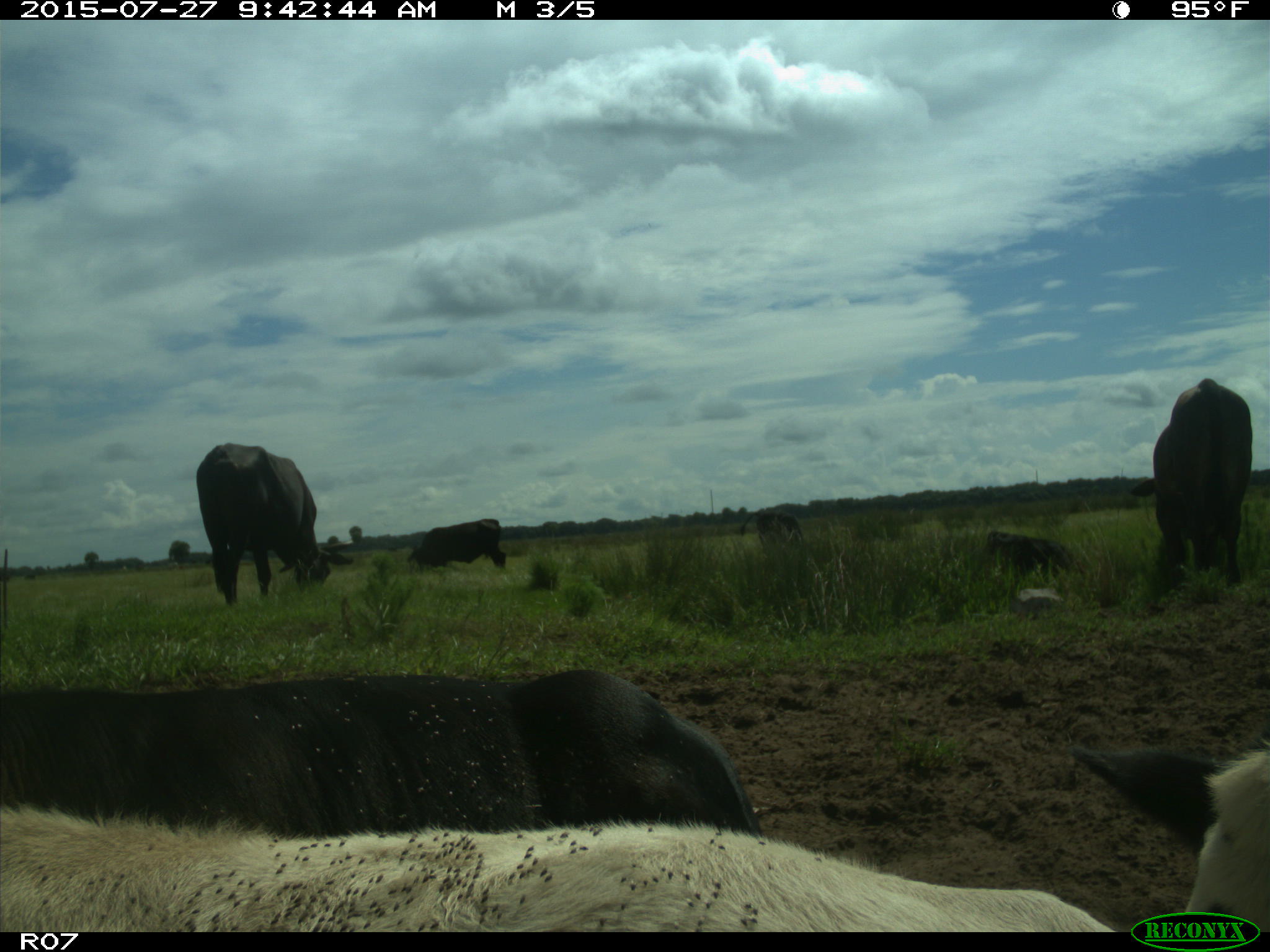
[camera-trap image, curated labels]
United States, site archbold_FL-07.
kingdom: Animalia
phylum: Chordata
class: Mammalia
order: Artiodactyla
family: Bovidae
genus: Bos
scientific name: Bos taurus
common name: domestic cow